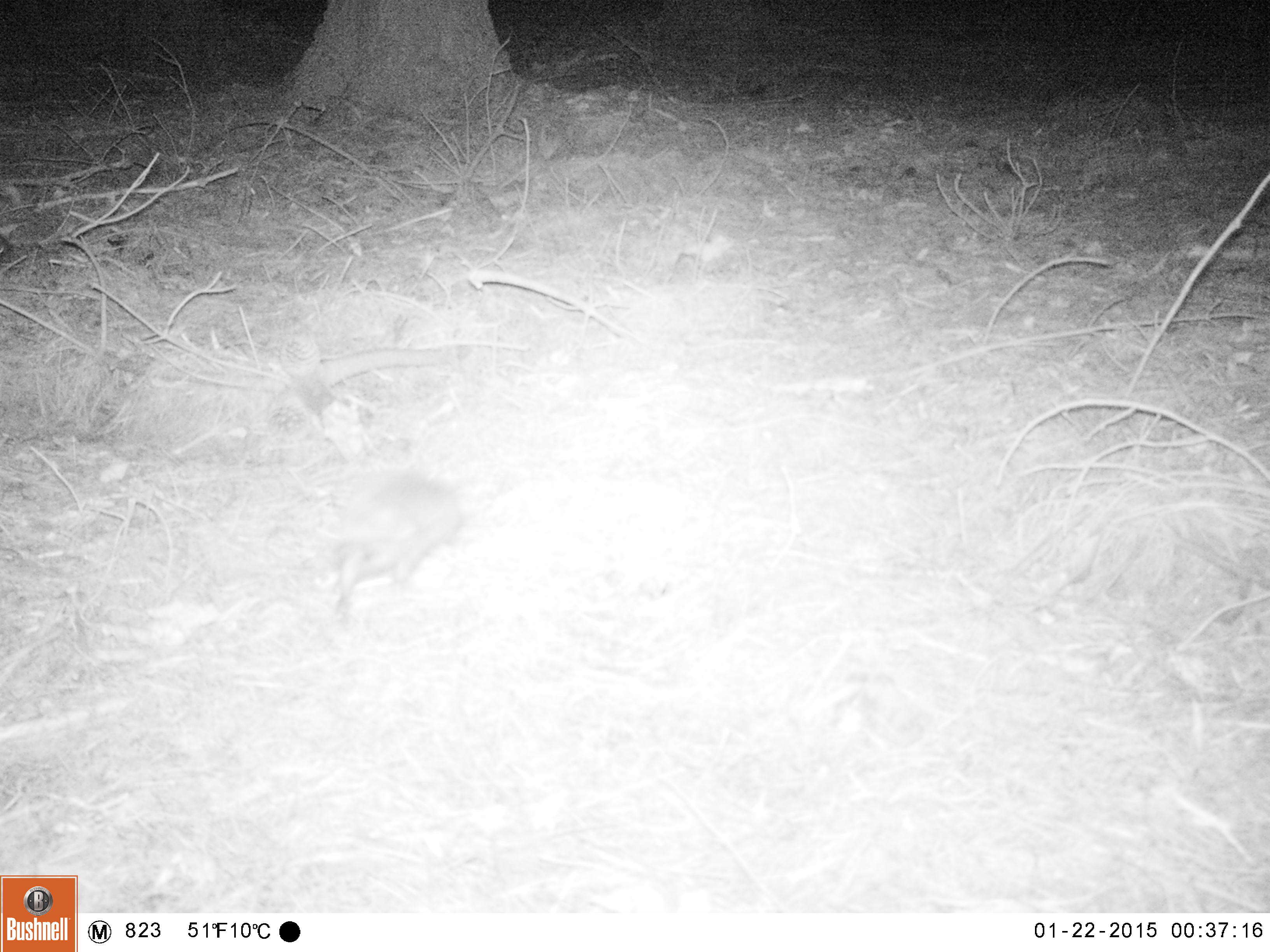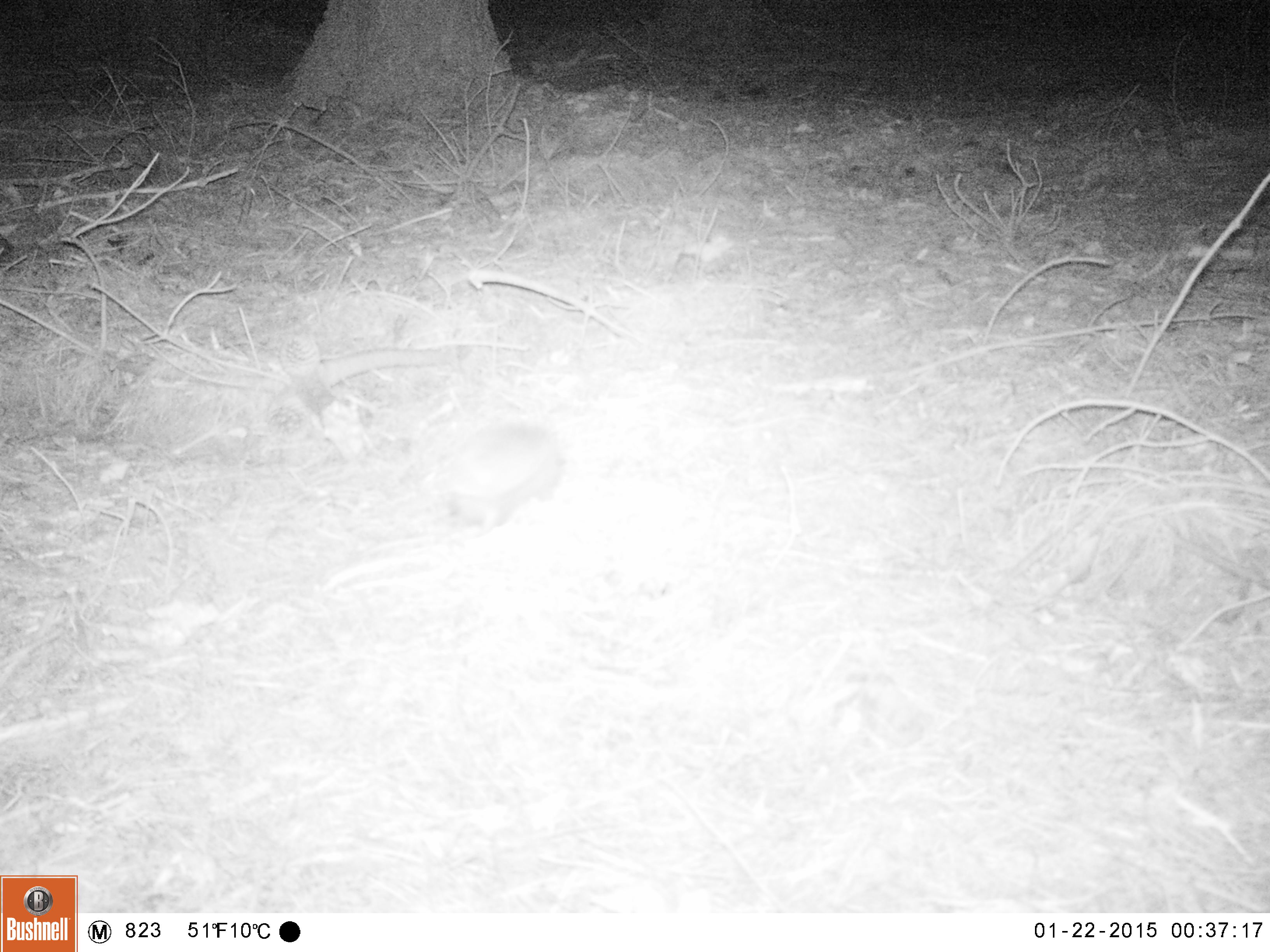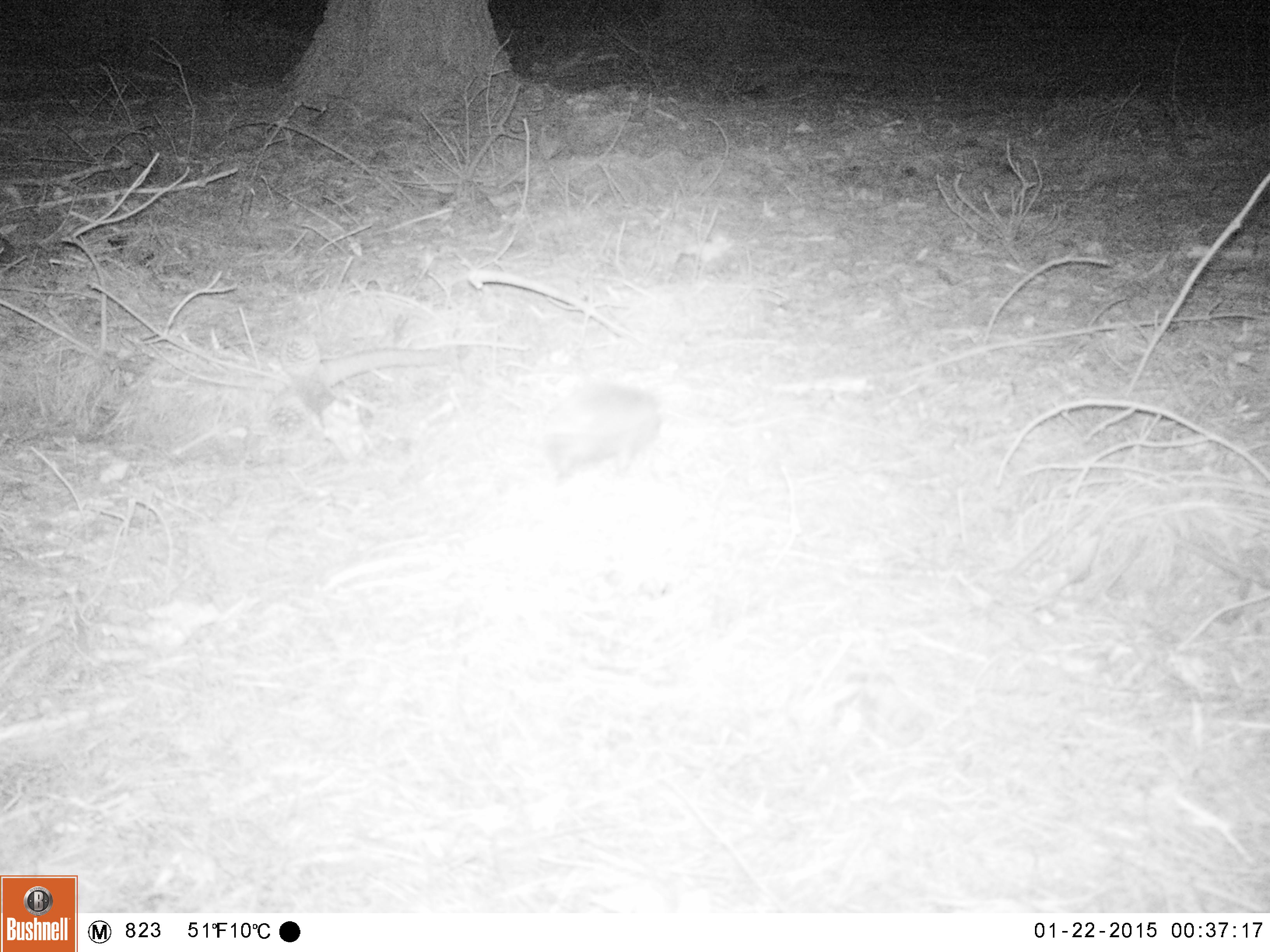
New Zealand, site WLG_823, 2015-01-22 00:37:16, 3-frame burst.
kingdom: Animalia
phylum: Chordata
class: Mammalia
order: Eulipotyphla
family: Erinaceidae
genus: Erinaceus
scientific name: Erinaceus europaeus europaeus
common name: european hedgehog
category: hedgehog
Hedgehog (european hedgehog) (Erinaceus europaeus europaeus).